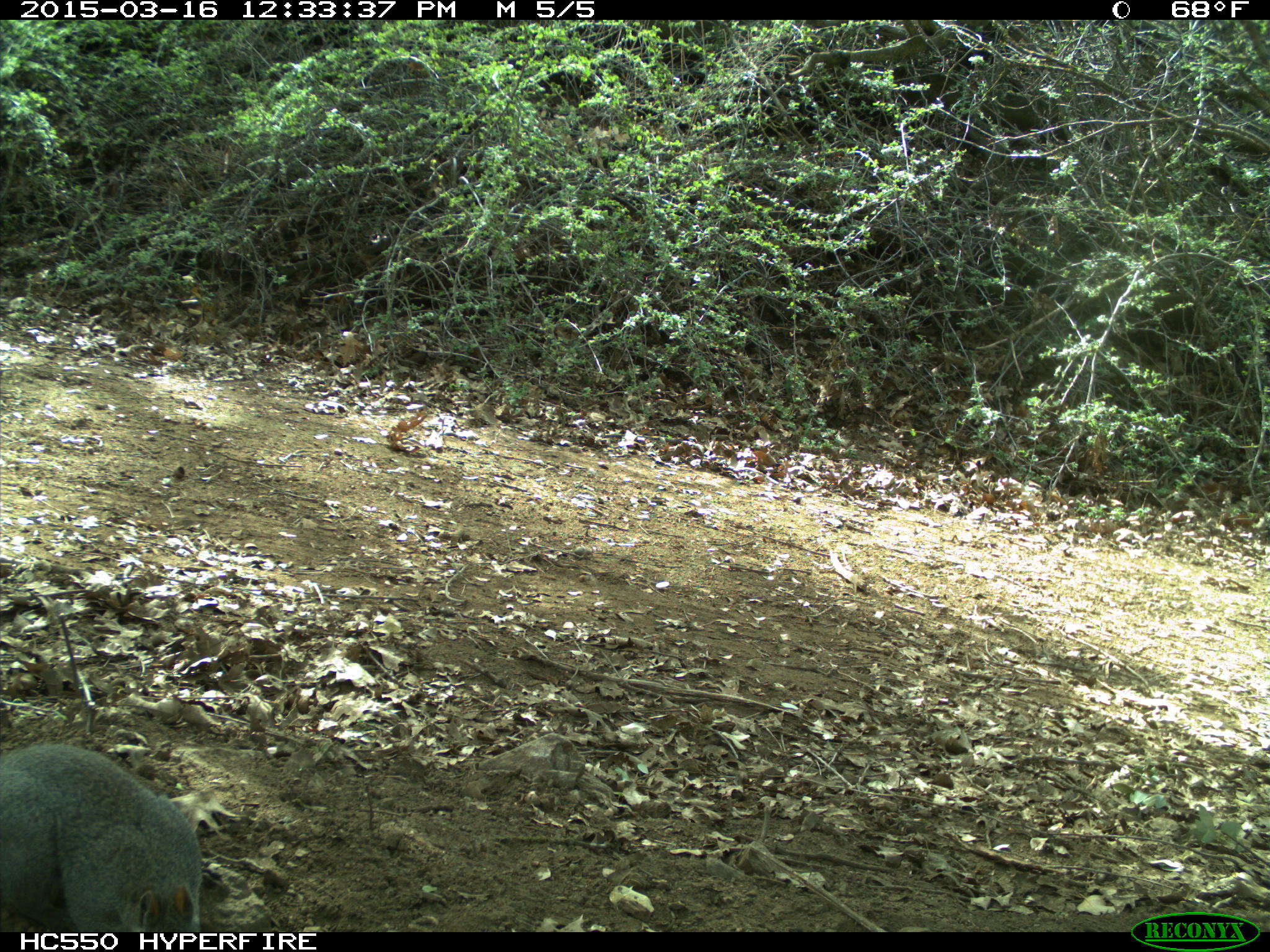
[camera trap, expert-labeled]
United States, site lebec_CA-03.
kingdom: Animalia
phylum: Chordata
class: Mammalia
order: Rodentia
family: Sciuridae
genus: Sciurus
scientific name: Sciurus carolinensis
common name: eastern gray squirrel